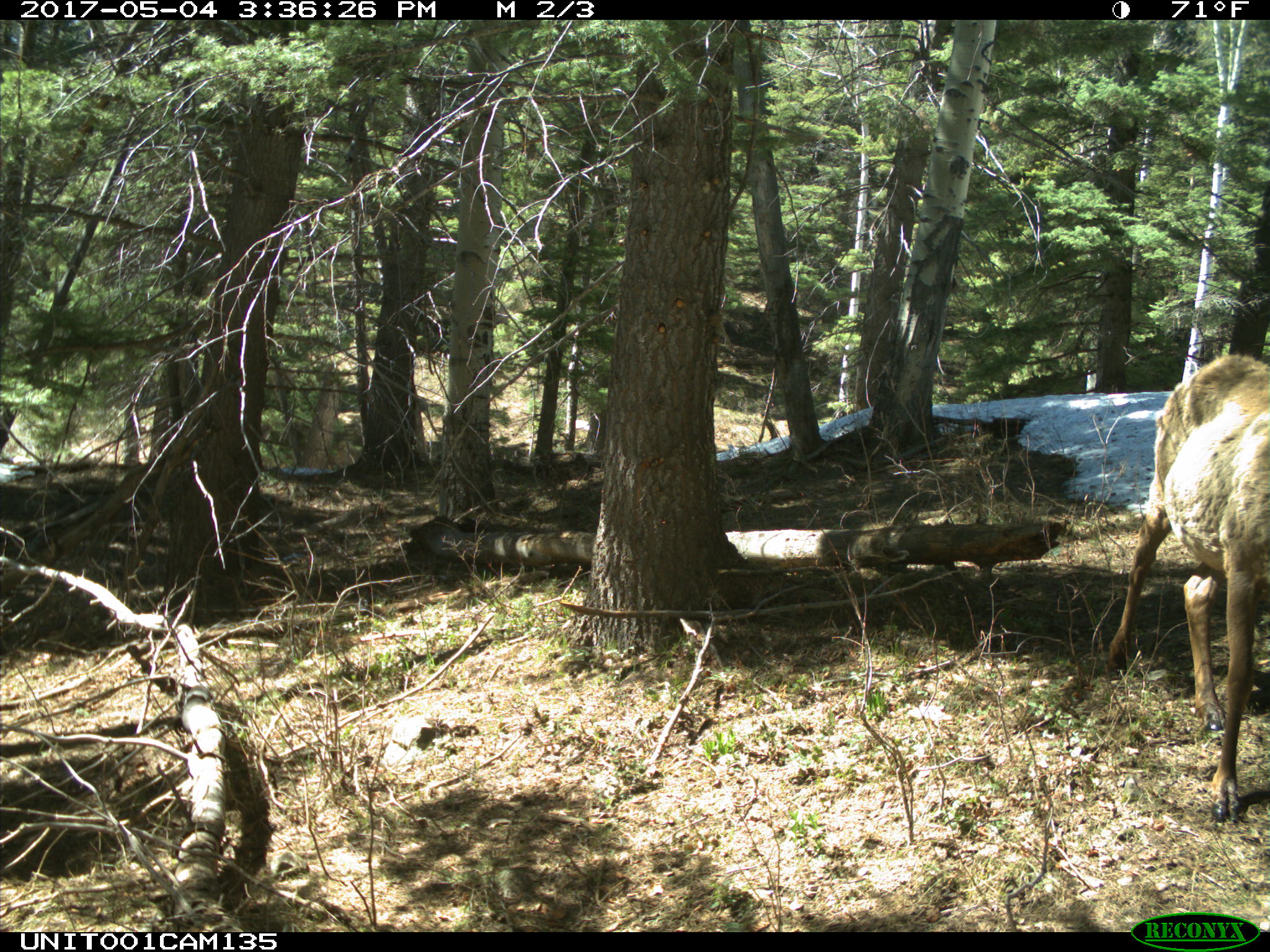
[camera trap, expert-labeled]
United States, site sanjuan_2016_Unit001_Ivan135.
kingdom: Animalia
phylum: Chordata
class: Mammalia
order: Artiodactyla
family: Cervidae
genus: Cervus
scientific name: Cervus elaphus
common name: red deer